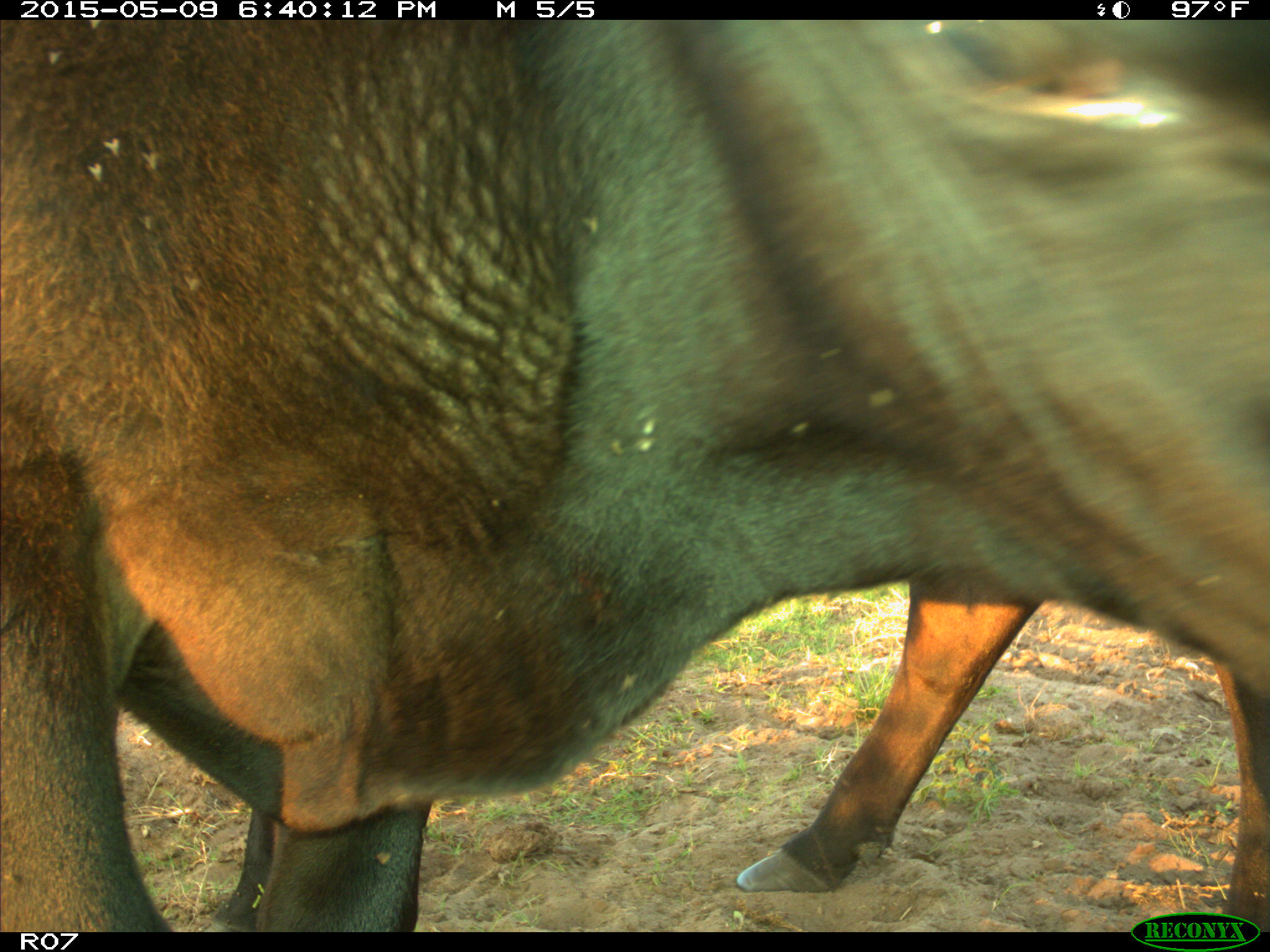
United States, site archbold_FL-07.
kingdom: Animalia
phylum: Chordata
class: Mammalia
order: Artiodactyla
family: Bovidae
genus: Bos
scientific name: Bos taurus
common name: domestic cow